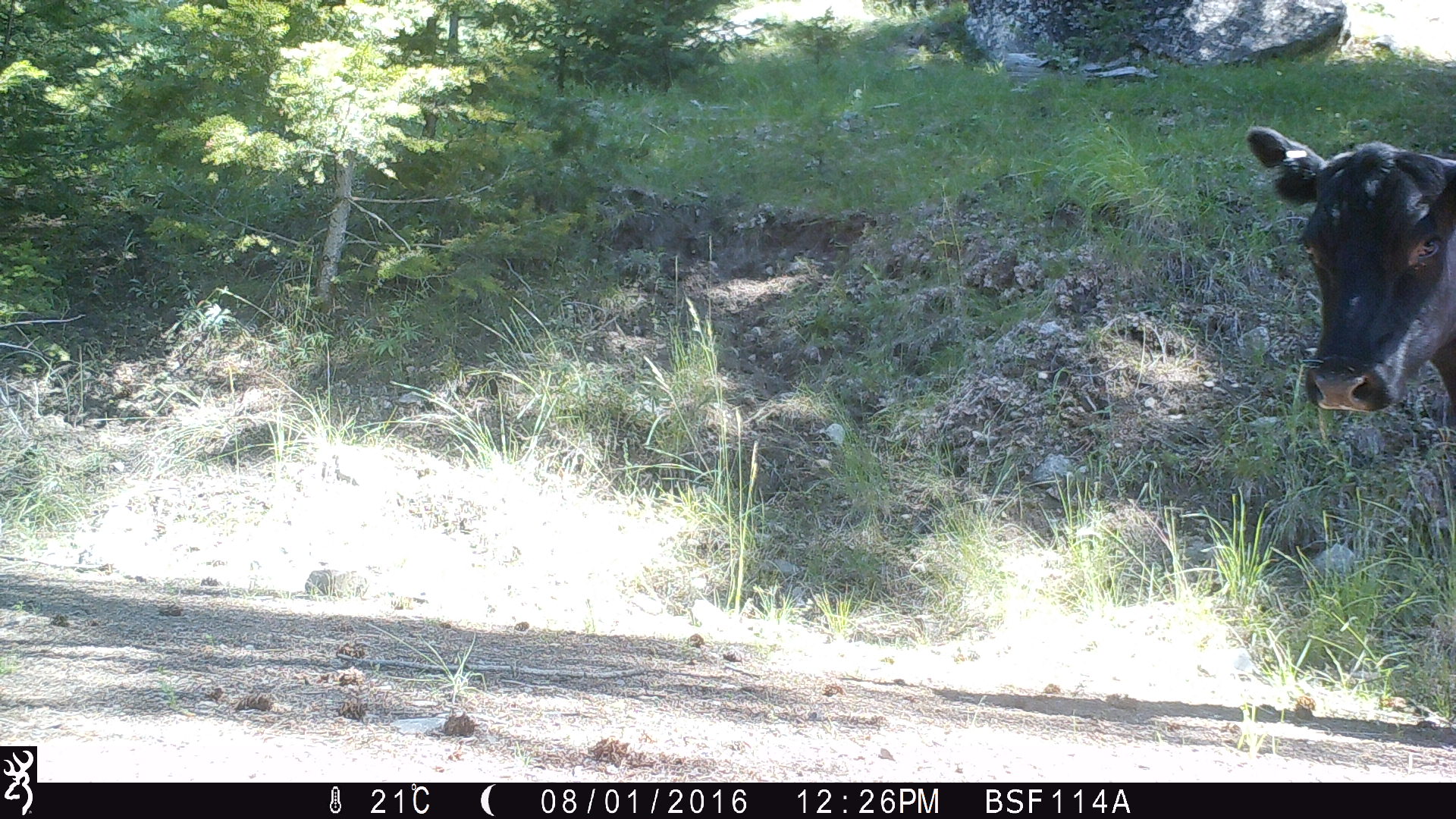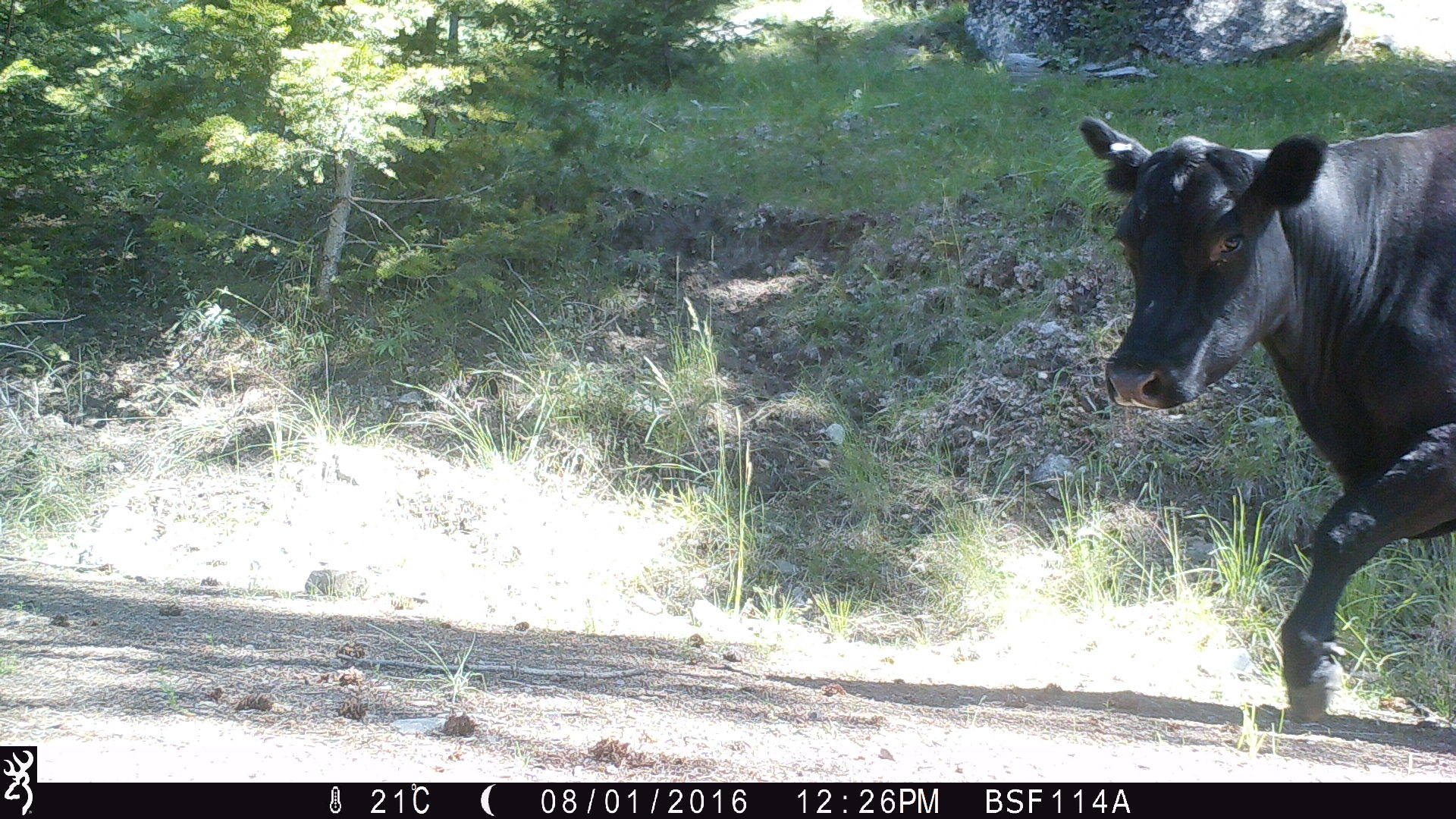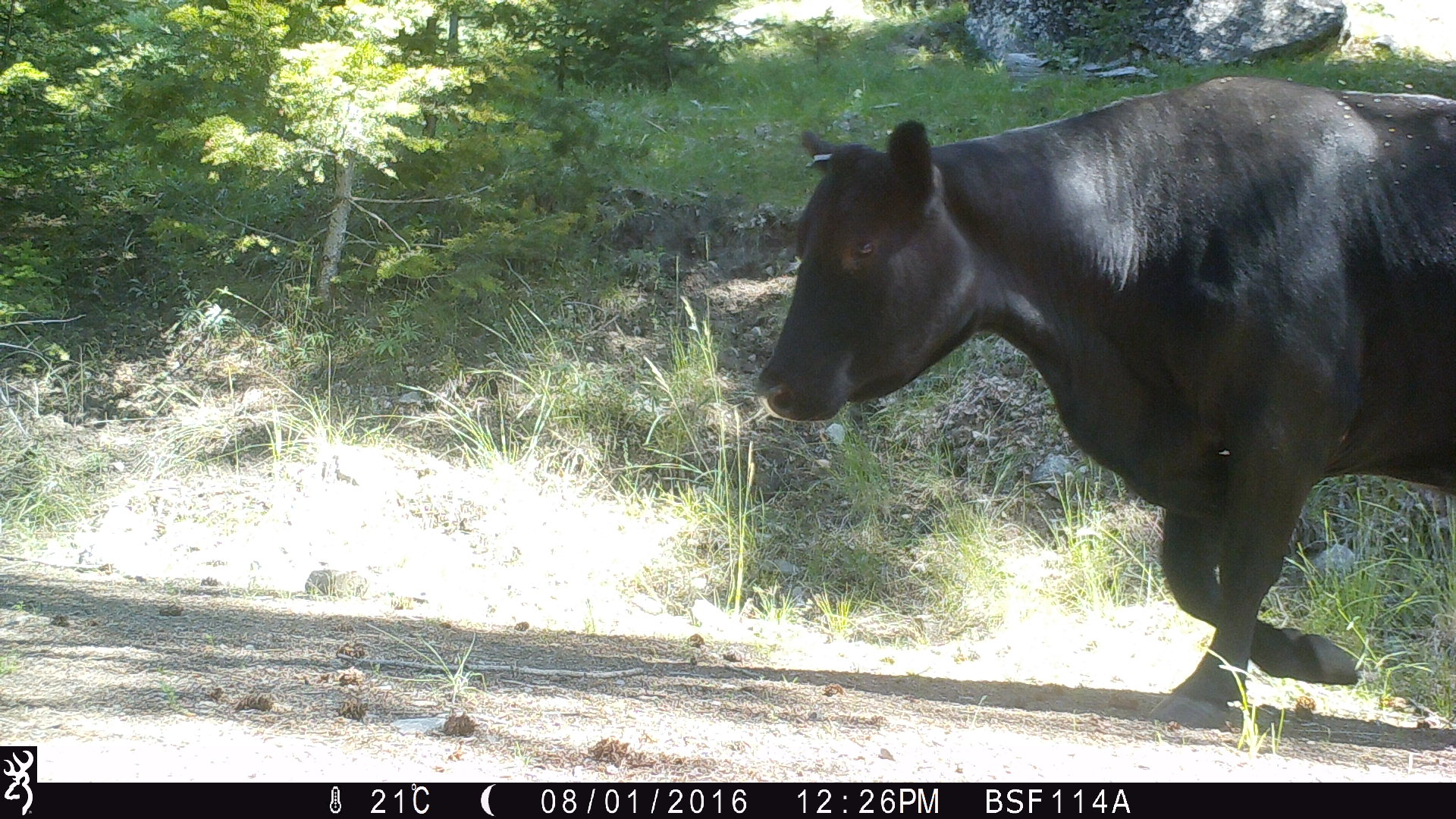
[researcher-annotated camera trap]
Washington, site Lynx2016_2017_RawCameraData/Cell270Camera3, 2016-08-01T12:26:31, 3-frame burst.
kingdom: Animalia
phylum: Chordata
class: Mammalia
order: Artiodactyla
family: Bovidae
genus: Bos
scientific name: Bos taurus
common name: domestic cattle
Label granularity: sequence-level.